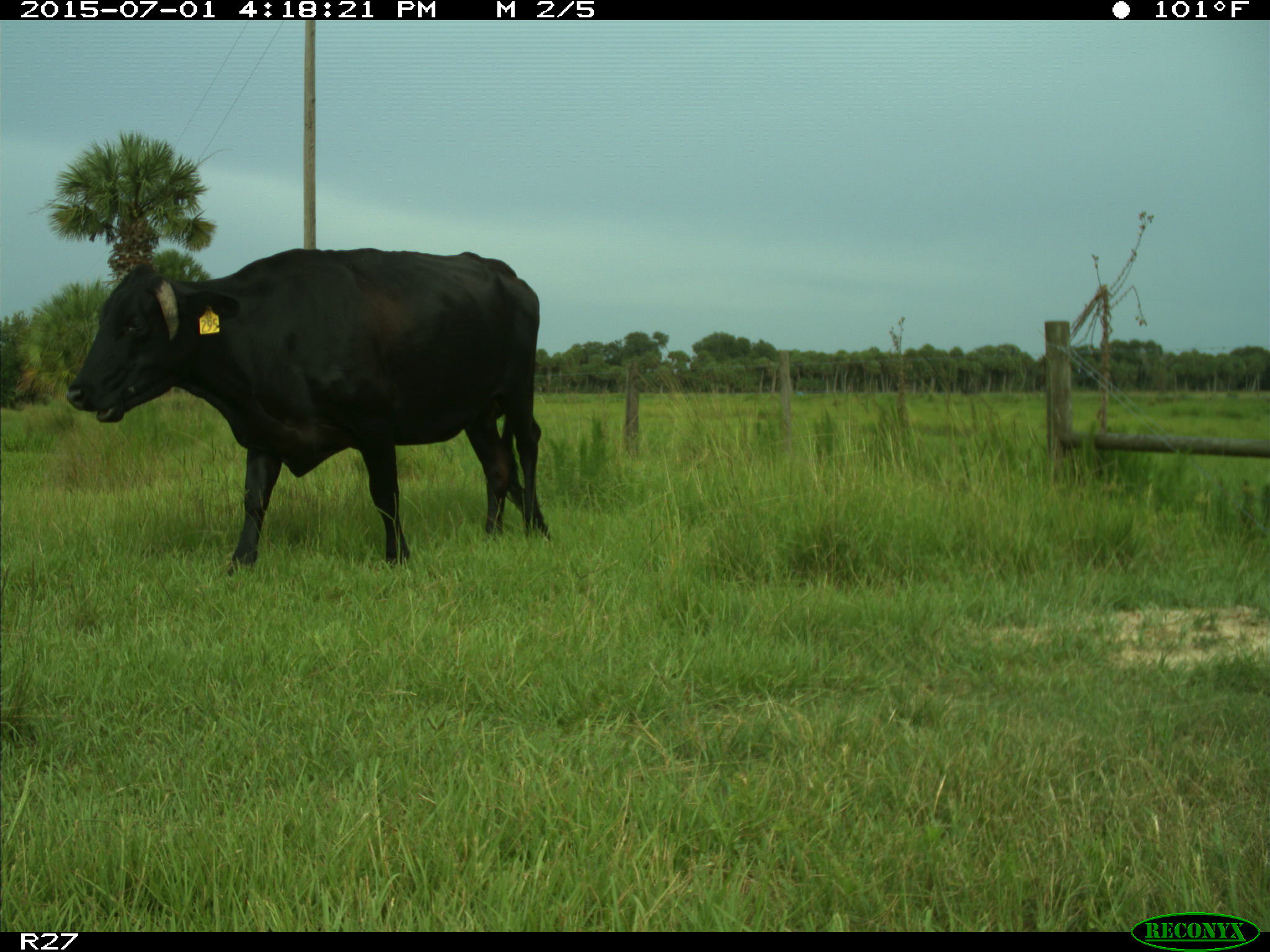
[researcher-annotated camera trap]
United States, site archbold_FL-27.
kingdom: Animalia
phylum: Chordata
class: Mammalia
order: Artiodactyla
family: Bovidae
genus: Bos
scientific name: Bos taurus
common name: domestic cow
Bos taurus (domestic cow).